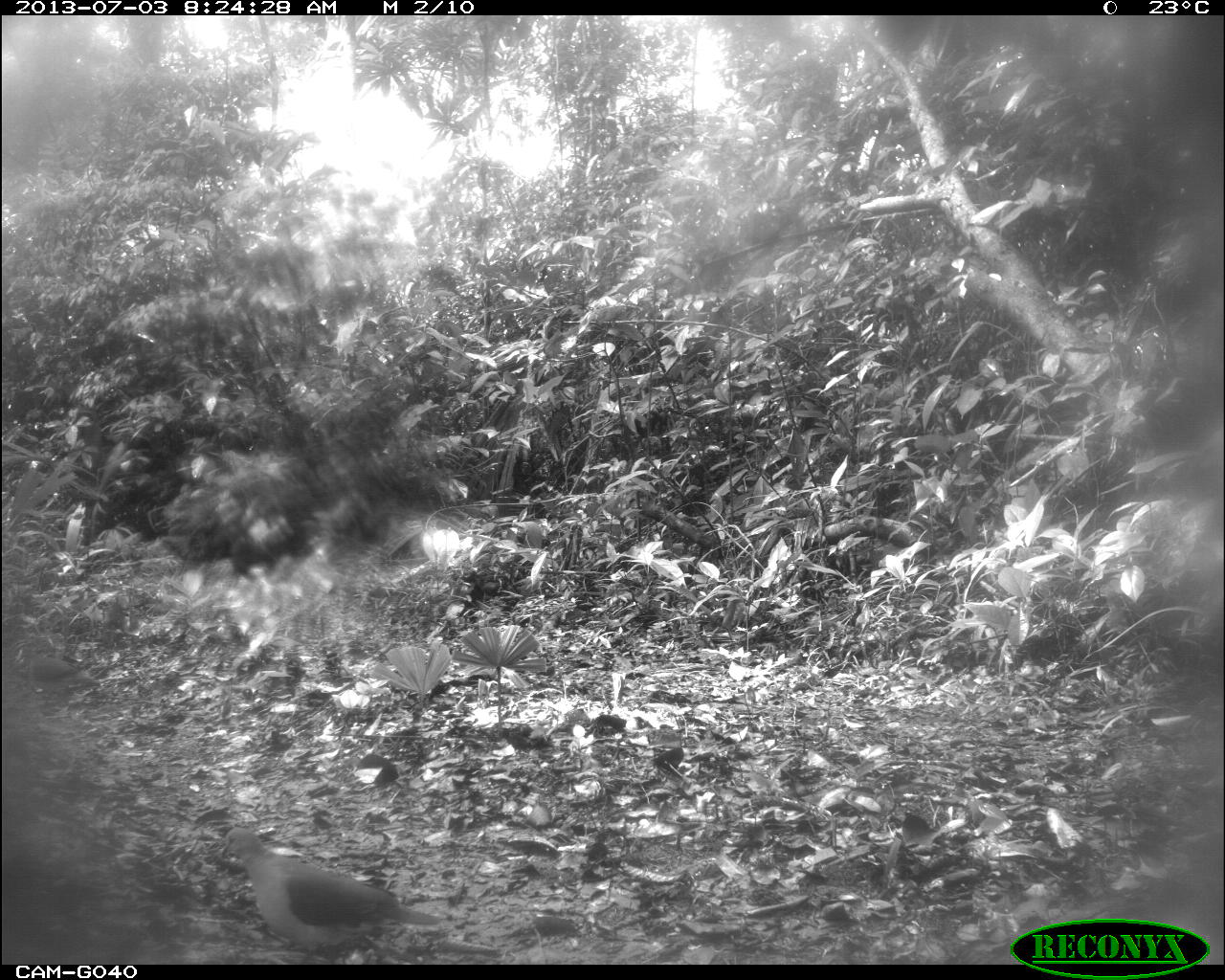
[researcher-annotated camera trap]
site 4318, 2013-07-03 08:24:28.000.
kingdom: Animalia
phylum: Chordata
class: Aves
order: Columbiformes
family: Columbidae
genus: Leptotila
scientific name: Leptotila plumbeiceps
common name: gray-headed dove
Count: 1.